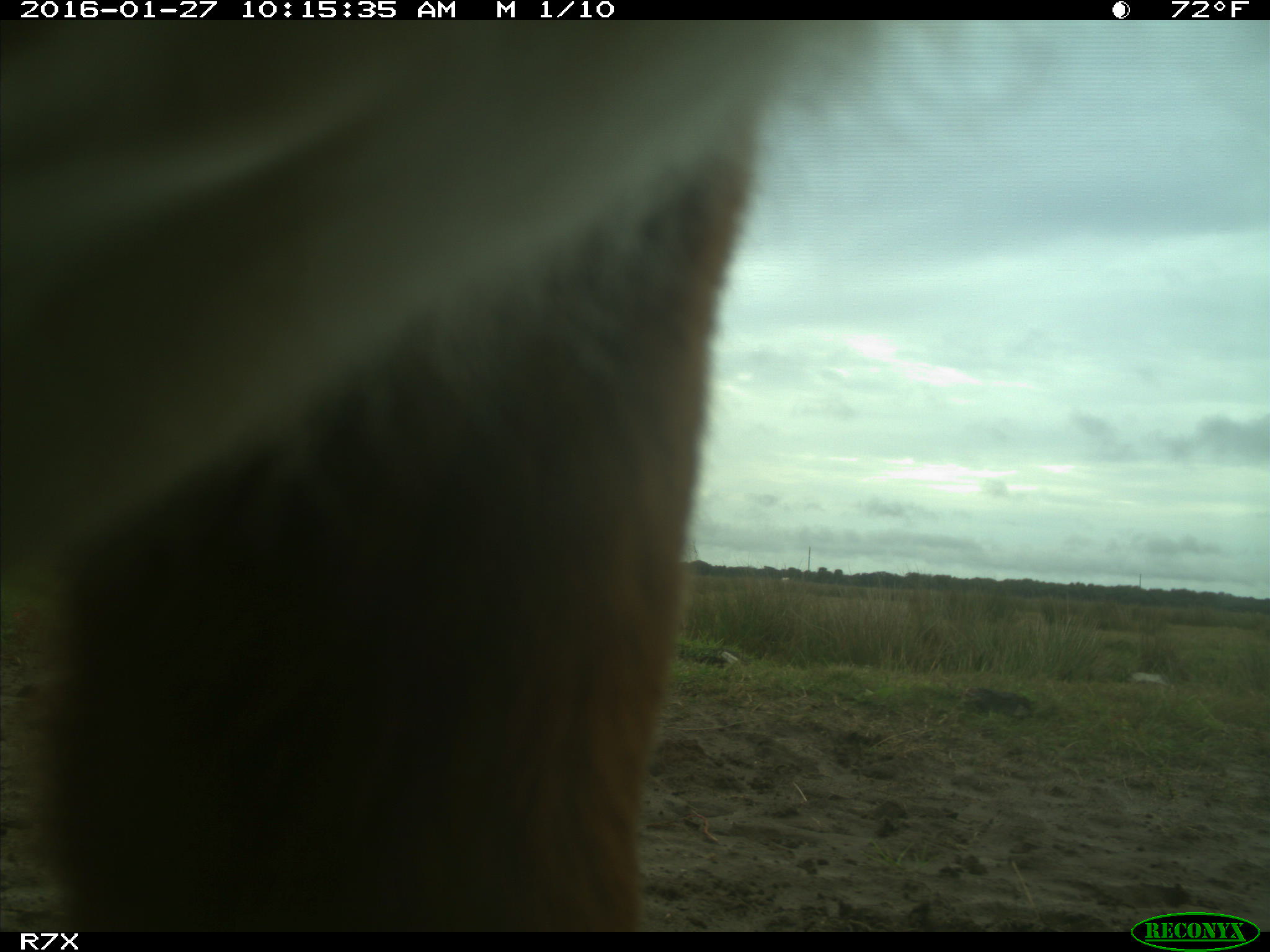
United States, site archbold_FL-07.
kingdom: Animalia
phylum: Chordata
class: Mammalia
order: Artiodactyla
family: Bovidae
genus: Bos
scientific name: Bos taurus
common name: domestic cow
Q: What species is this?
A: Bos taurus (domestic cow).